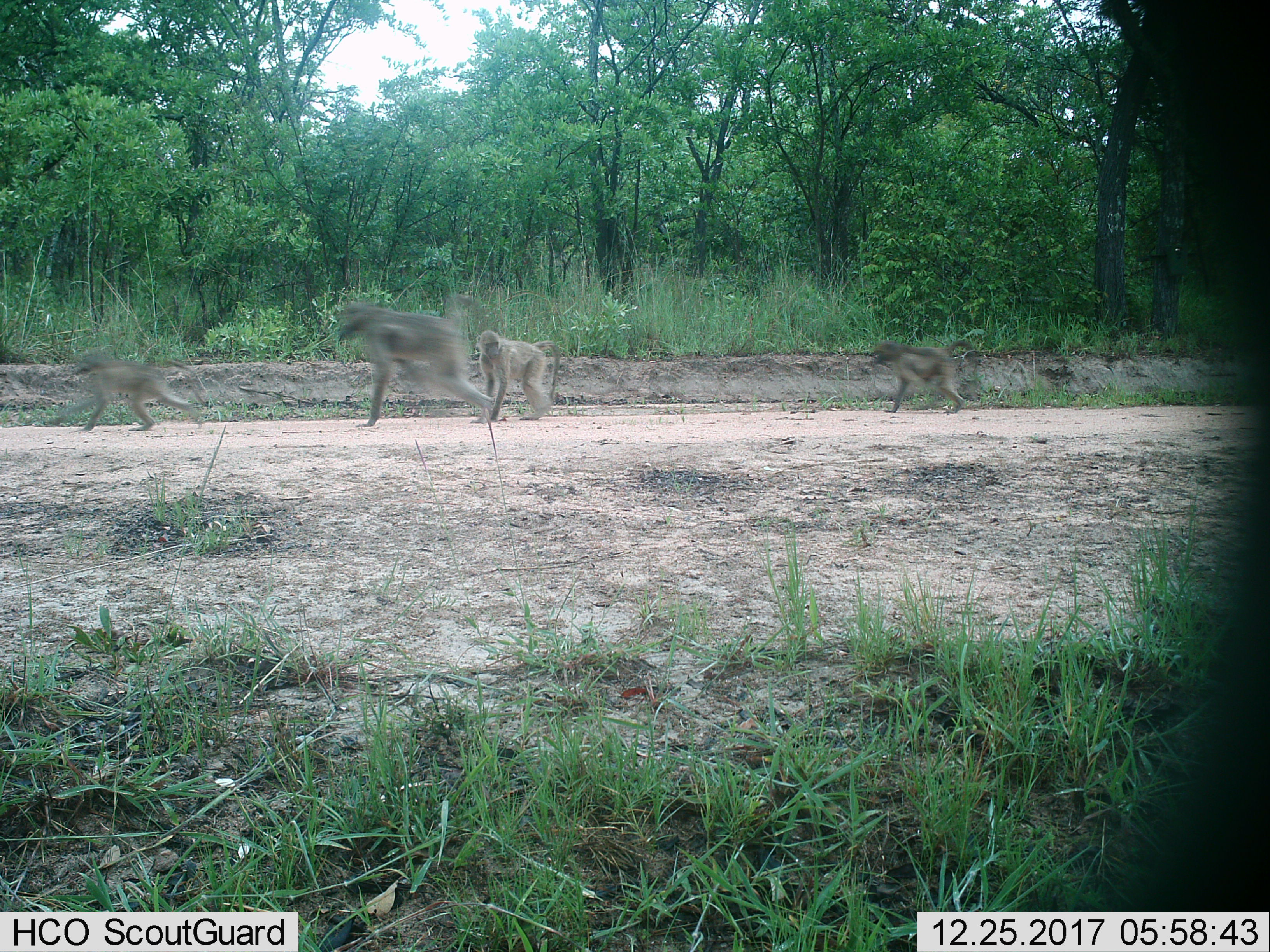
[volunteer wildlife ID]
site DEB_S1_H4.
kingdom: Animalia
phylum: Chordata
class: Mammalia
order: Primates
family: Cercopithecidae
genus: Papio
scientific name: Papio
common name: baboon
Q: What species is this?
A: Baboon (Papio).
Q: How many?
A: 4.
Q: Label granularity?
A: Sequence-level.